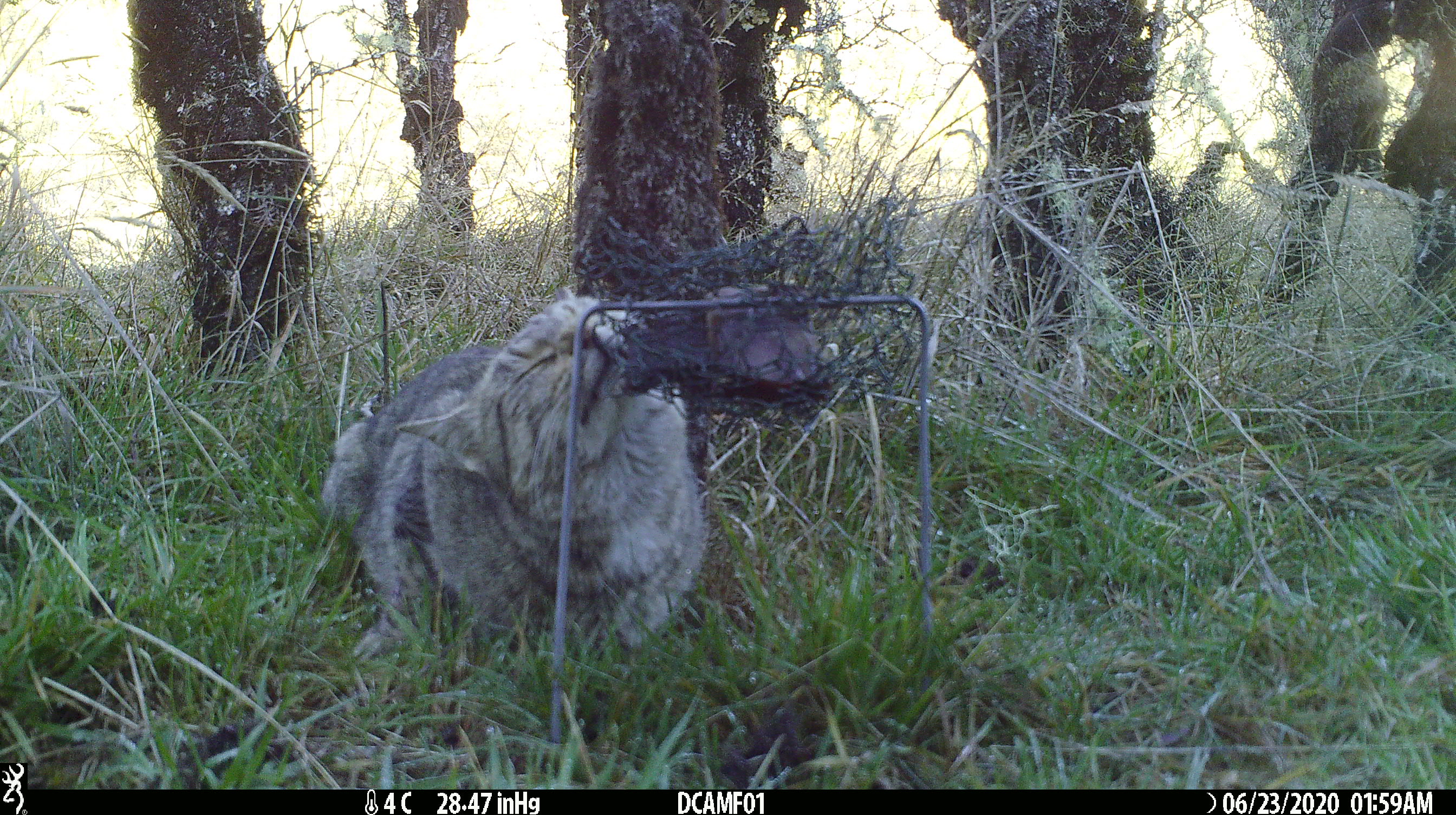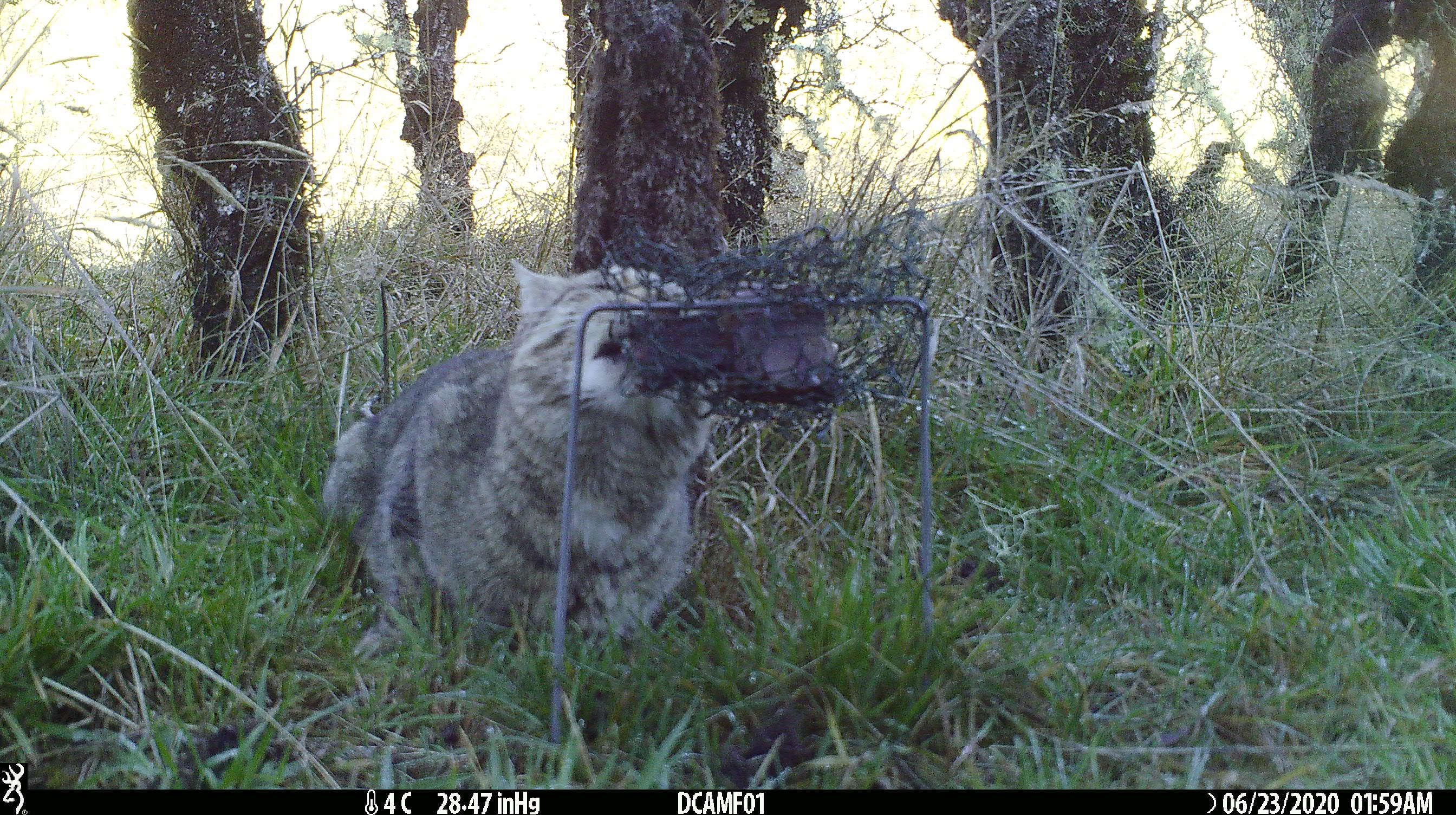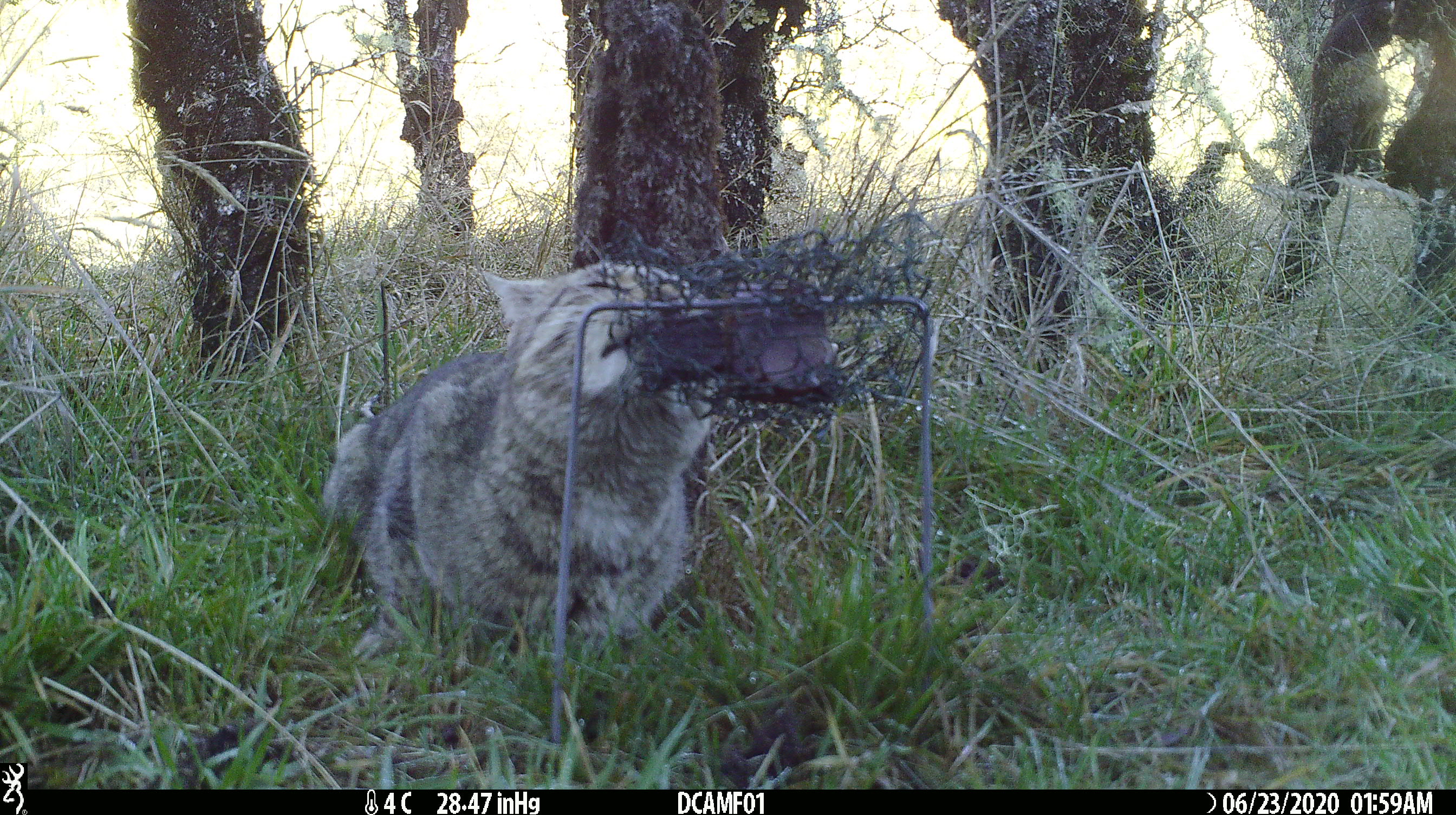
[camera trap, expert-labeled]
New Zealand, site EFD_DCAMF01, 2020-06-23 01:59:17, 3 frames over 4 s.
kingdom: Animalia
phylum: Chordata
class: Mammalia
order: Carnivora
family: Felidae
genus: Felis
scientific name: Felis catus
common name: domestic cat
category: cat